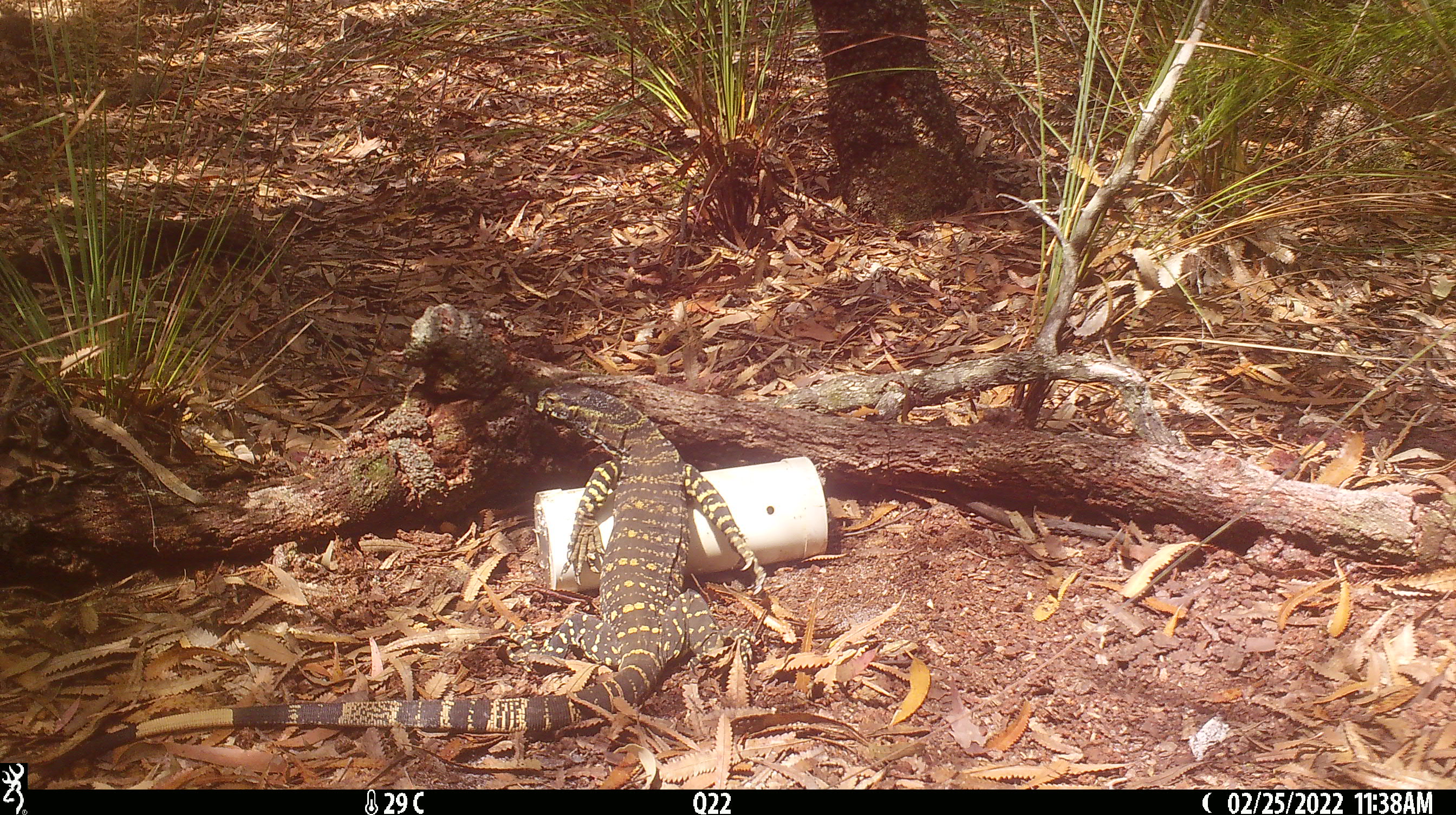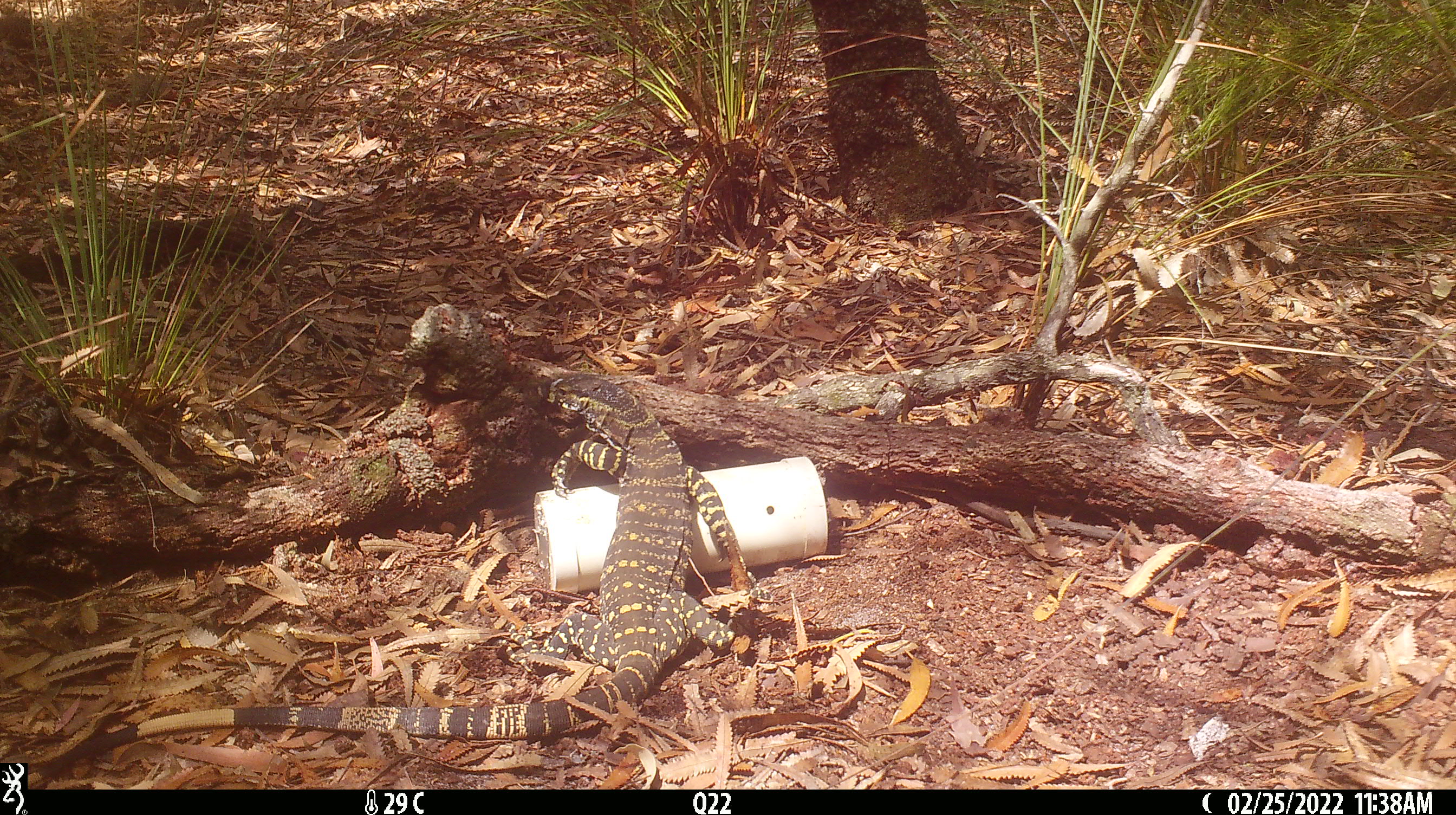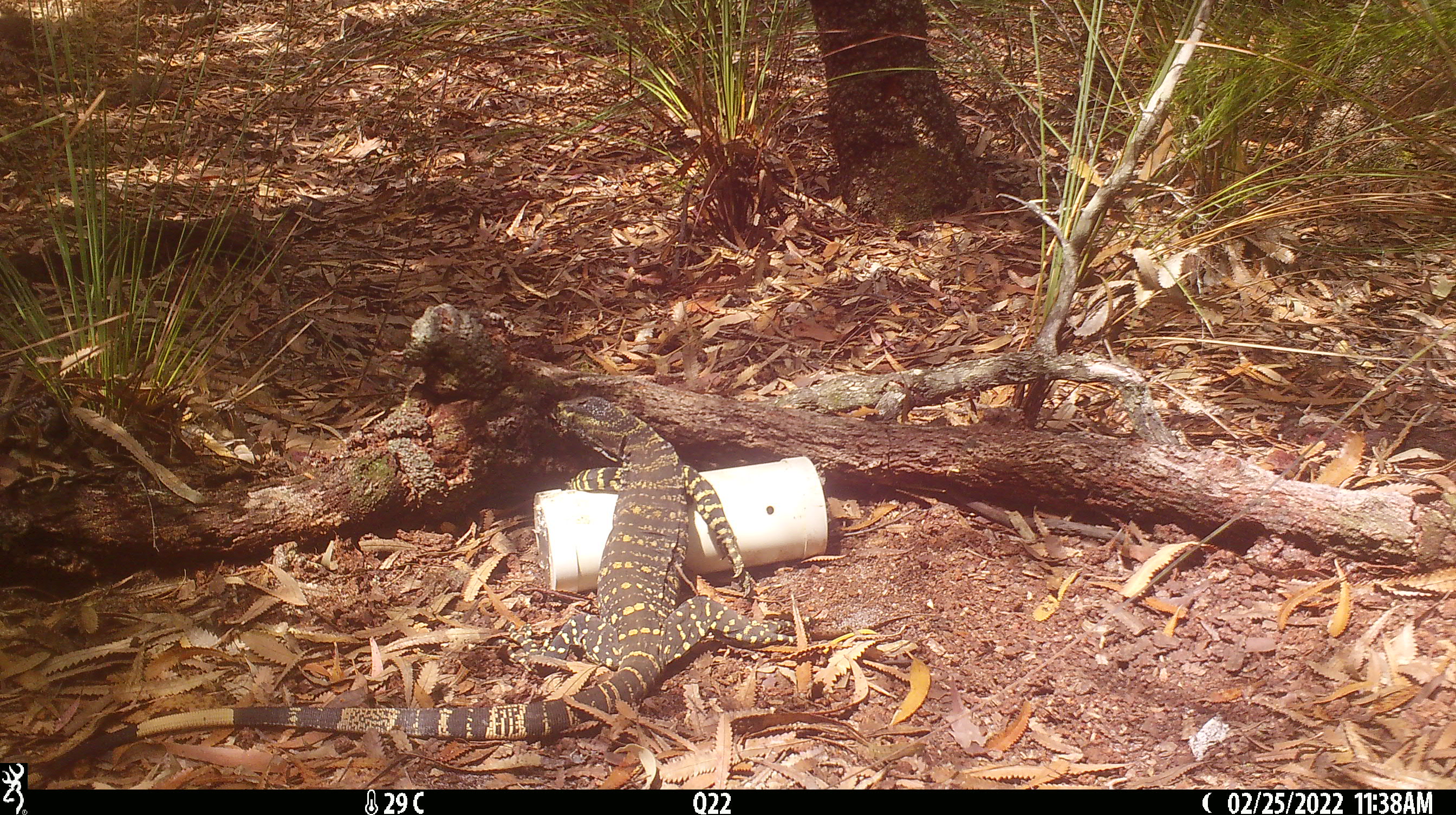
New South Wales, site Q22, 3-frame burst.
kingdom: Animalia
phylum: Chordata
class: Reptilia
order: Squamata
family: Varanidae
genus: Varanus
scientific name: Varanus varius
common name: lace monitor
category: goanna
Goanna (lace monitor) (Varanus varius).